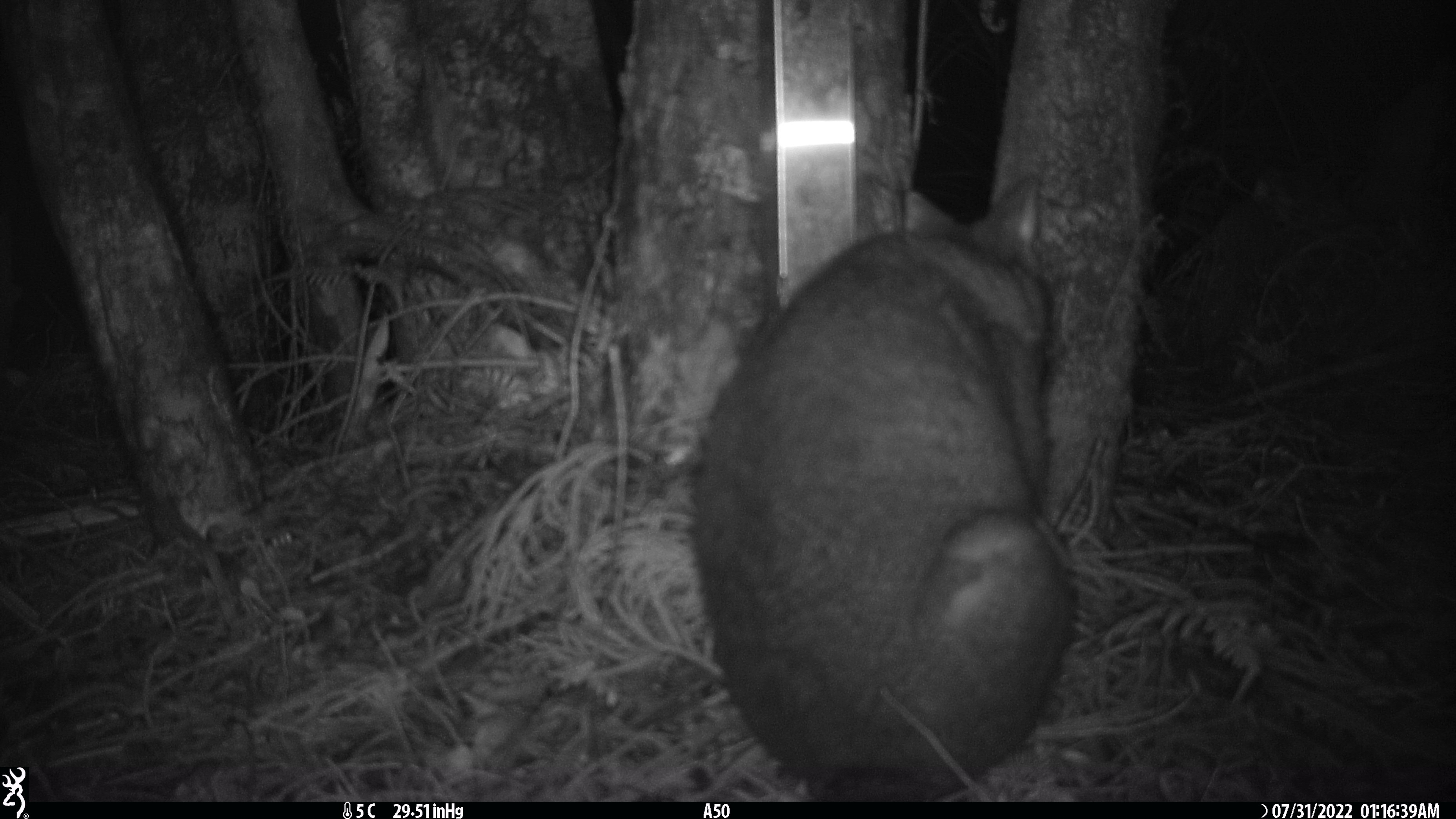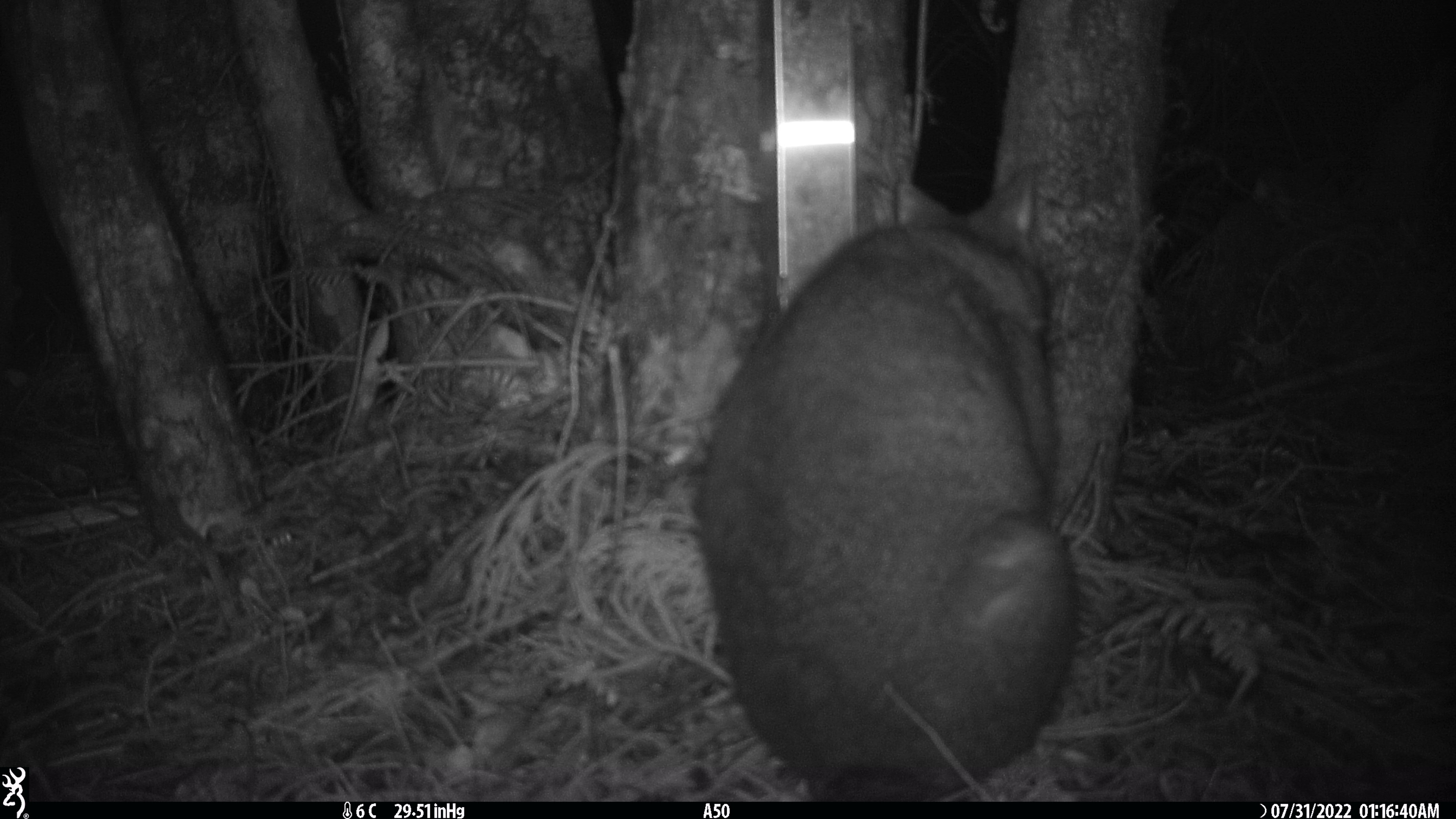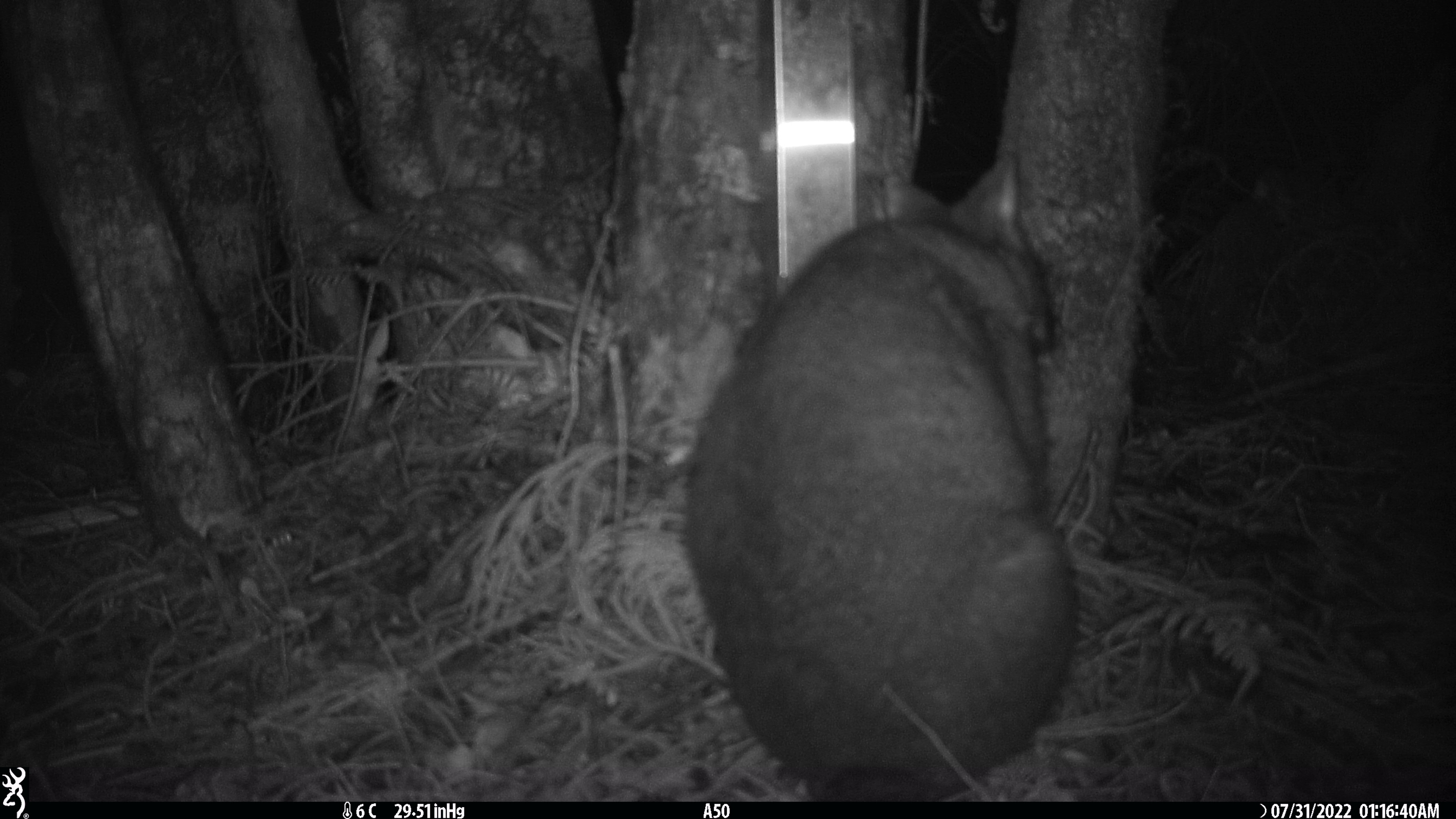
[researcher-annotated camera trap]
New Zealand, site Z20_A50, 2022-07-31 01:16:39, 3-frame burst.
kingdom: Animalia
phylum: Chordata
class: Mammalia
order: Diprotodontia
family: Phalangeridae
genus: Trichosurus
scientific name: Trichosurus vulpecula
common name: common brushtail possum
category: possum